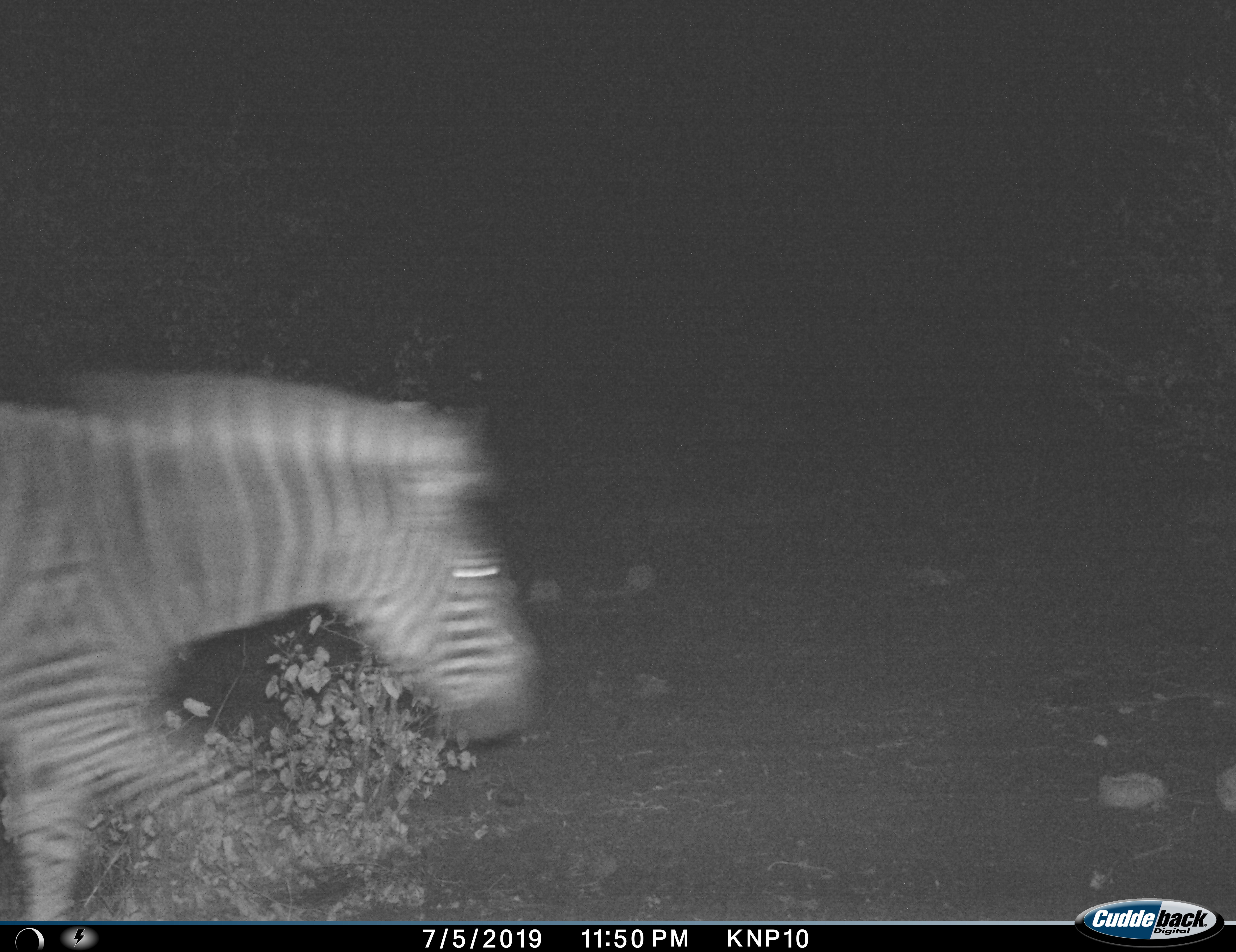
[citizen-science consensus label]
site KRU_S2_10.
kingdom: Animalia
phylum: Chordata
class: Mammalia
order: Perissodactyla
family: Equidae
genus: Equus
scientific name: Equus quagga burchellii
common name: burchell's zebra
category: zebraburchells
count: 1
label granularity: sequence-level